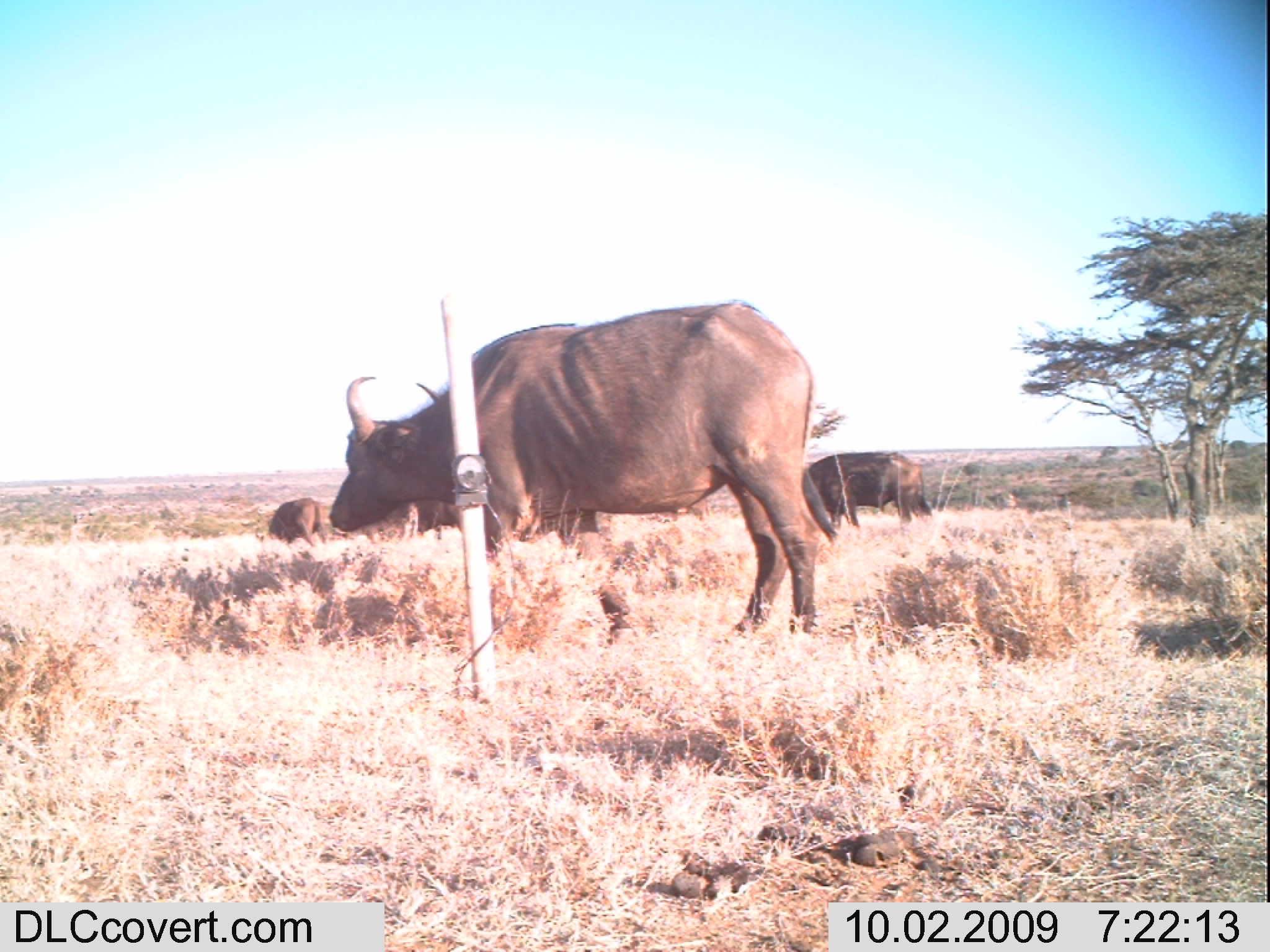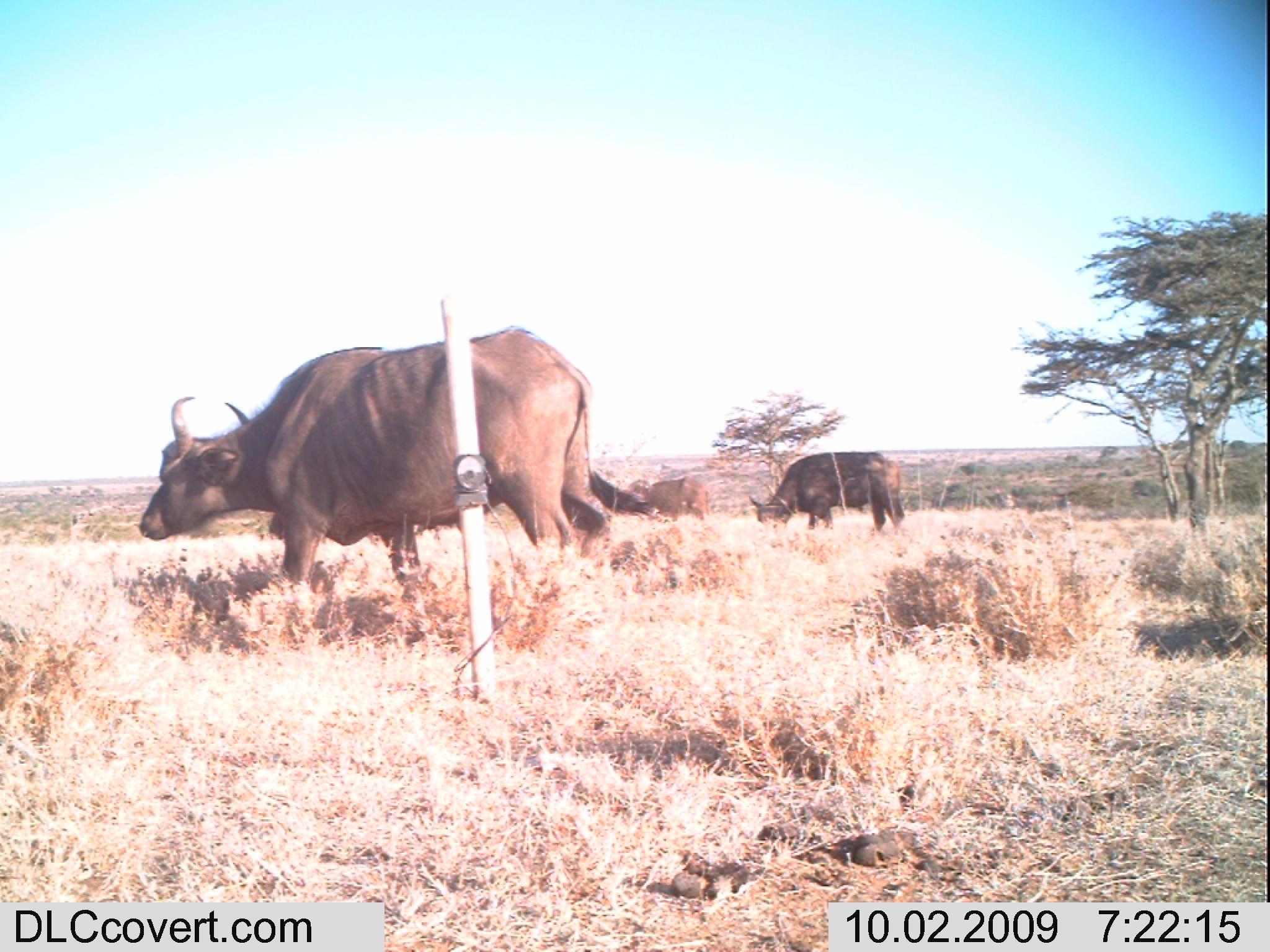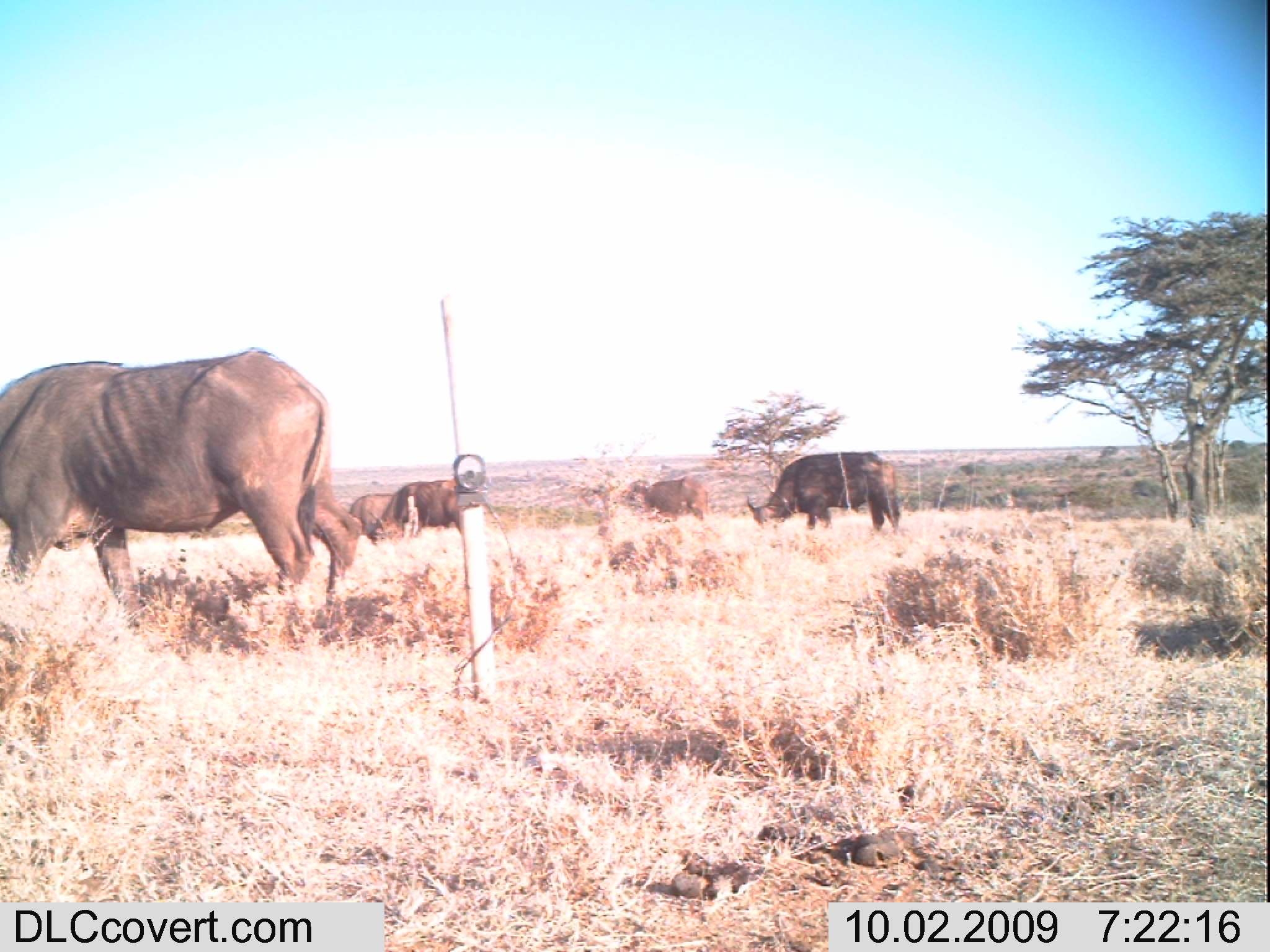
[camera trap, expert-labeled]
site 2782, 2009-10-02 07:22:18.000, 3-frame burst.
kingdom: Animalia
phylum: Chordata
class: Mammalia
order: Artiodactyla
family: Bovidae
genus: Syncerus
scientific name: Syncerus caffer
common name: african buffalo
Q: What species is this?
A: Syncerus caffer (african buffalo).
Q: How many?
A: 3.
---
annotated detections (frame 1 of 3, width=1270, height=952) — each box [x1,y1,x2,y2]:
syncerus caffer: [325,298,819,631]; [811,450,932,515]; [267,495,327,546]; [380,500,447,539]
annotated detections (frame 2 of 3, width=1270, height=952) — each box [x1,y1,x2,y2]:
syncerus caffer: [138,322,644,586]; [750,450,907,531]; [631,475,709,522]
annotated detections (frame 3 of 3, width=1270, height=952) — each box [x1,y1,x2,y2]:
syncerus caffer: [0,342,362,608]; [745,450,902,530]; [372,480,458,532]; [625,478,709,520]; [349,493,395,528]